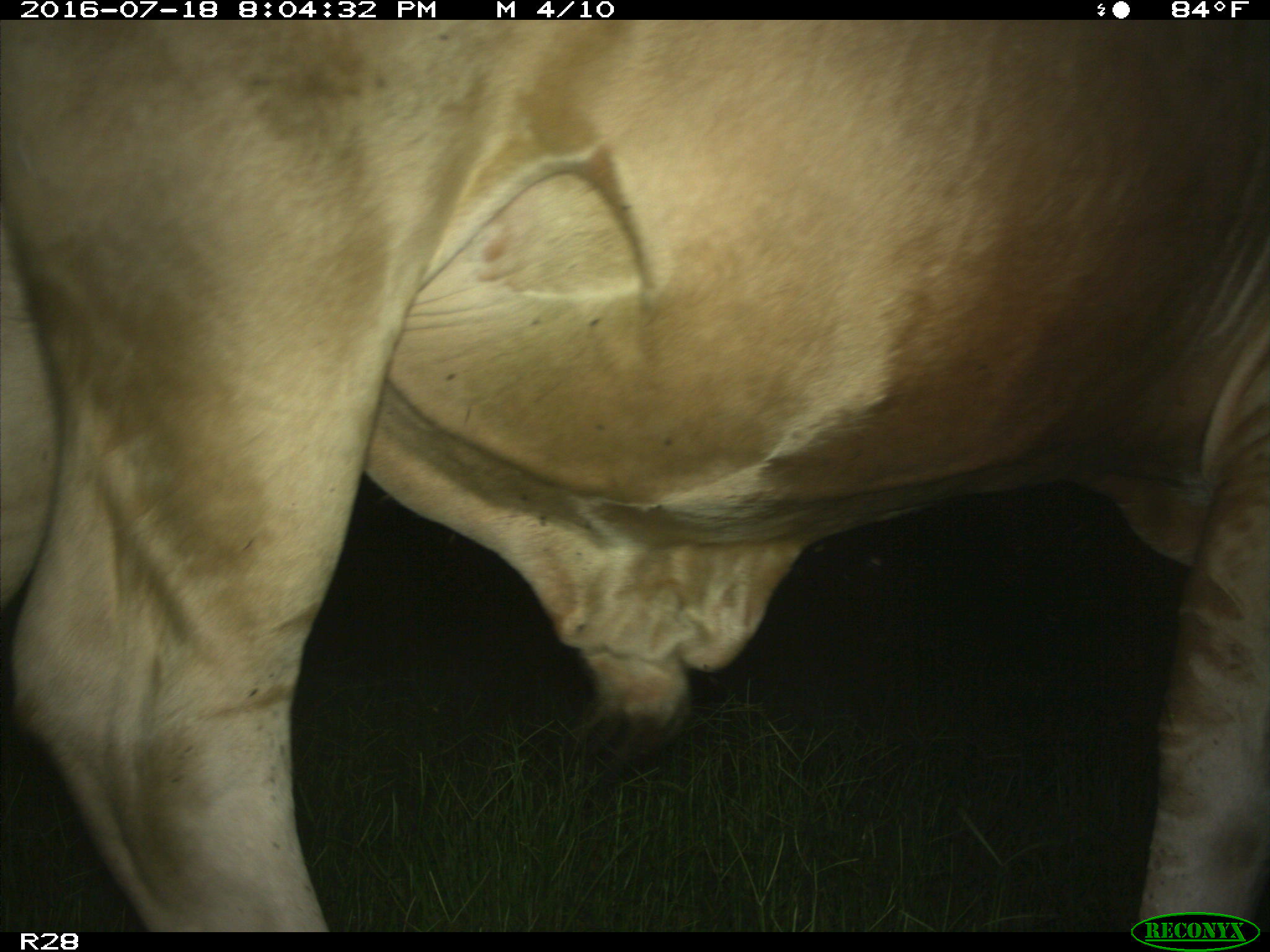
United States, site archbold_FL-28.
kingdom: Animalia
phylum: Chordata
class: Mammalia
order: Artiodactyla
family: Bovidae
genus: Bos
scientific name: Bos taurus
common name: domestic cow